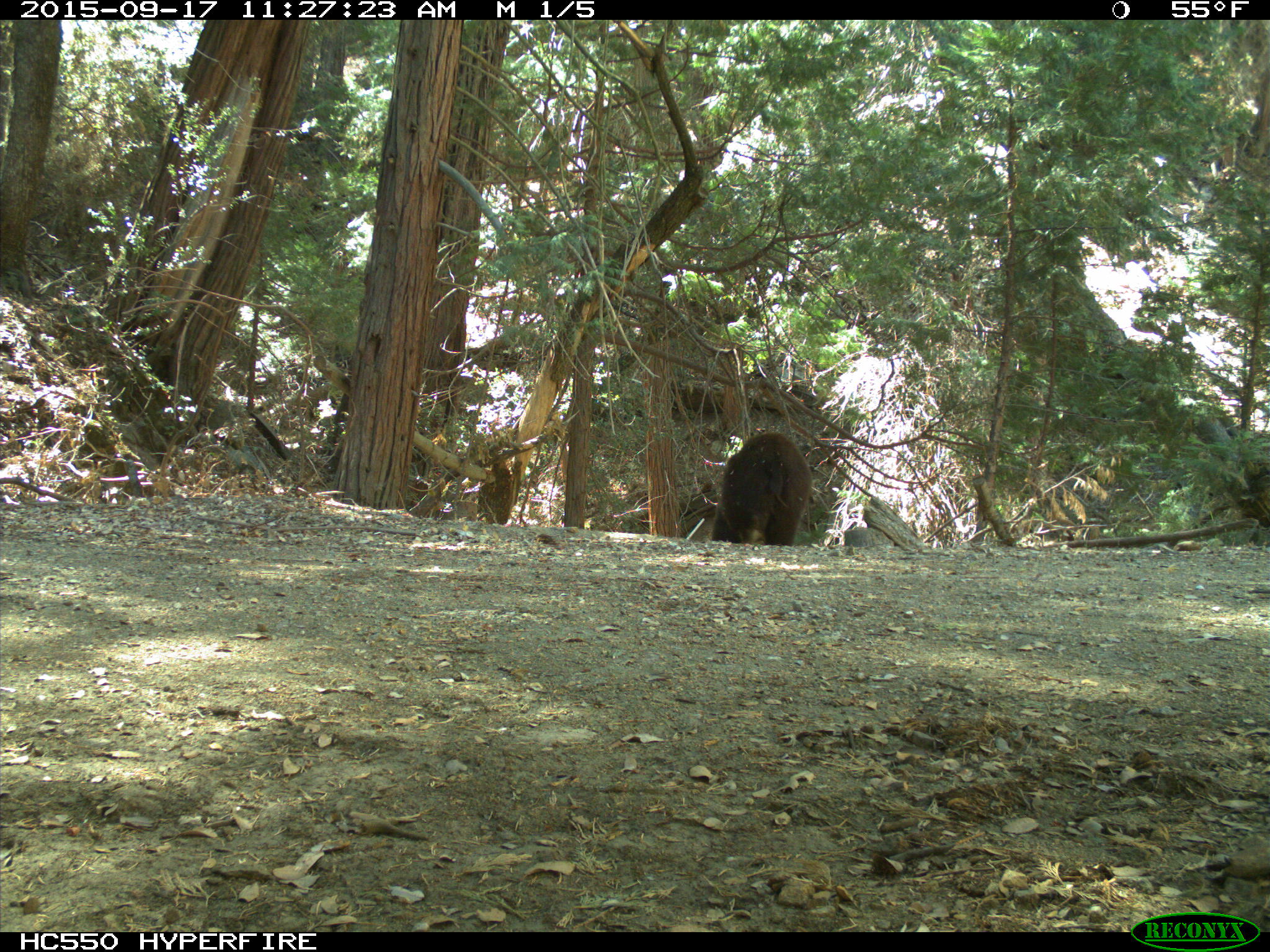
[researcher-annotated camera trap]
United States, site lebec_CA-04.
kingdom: Animalia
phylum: Chordata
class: Mammalia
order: Carnivora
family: Ursidae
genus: Ursus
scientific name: Ursus americanus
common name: american black bear